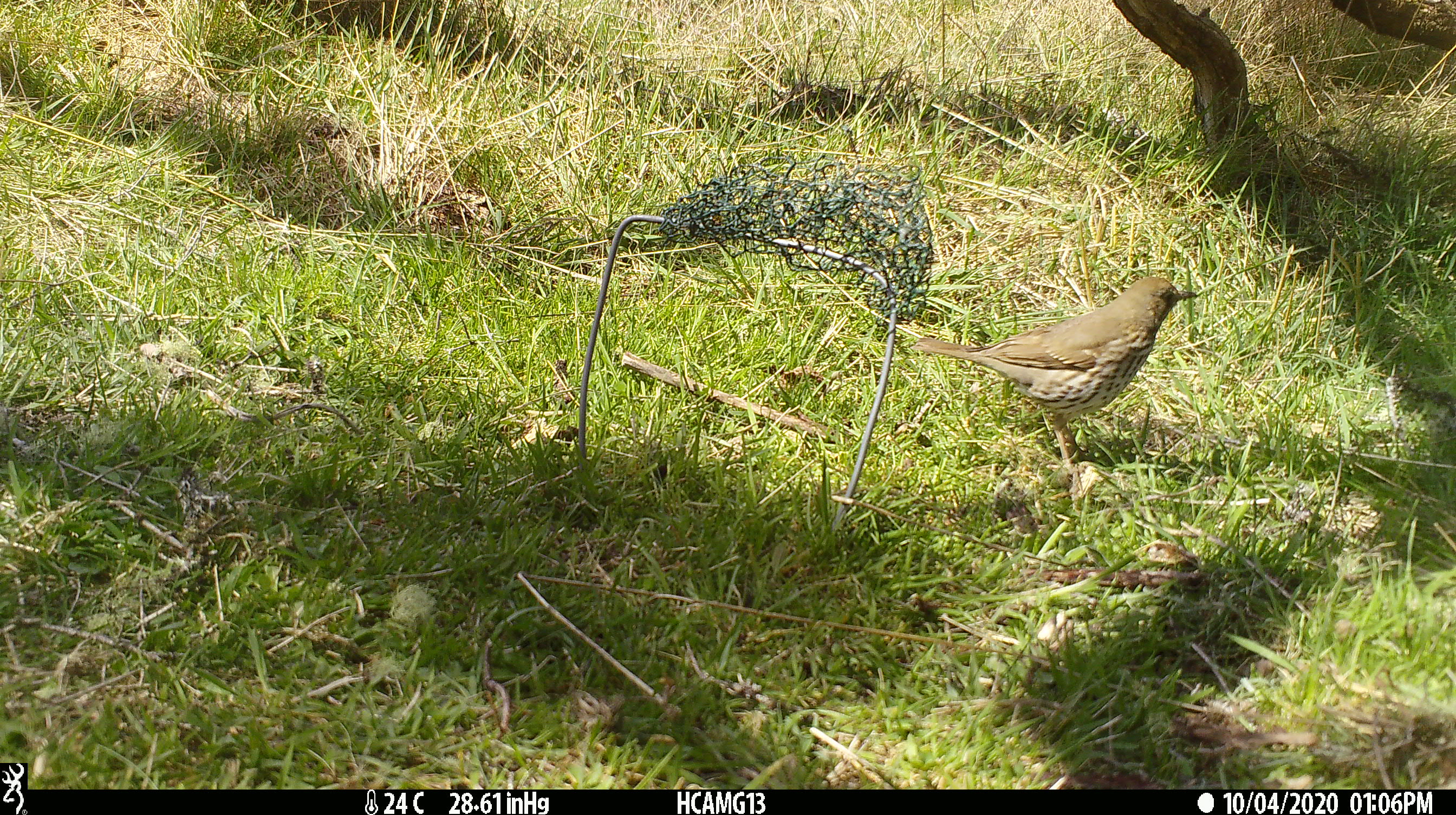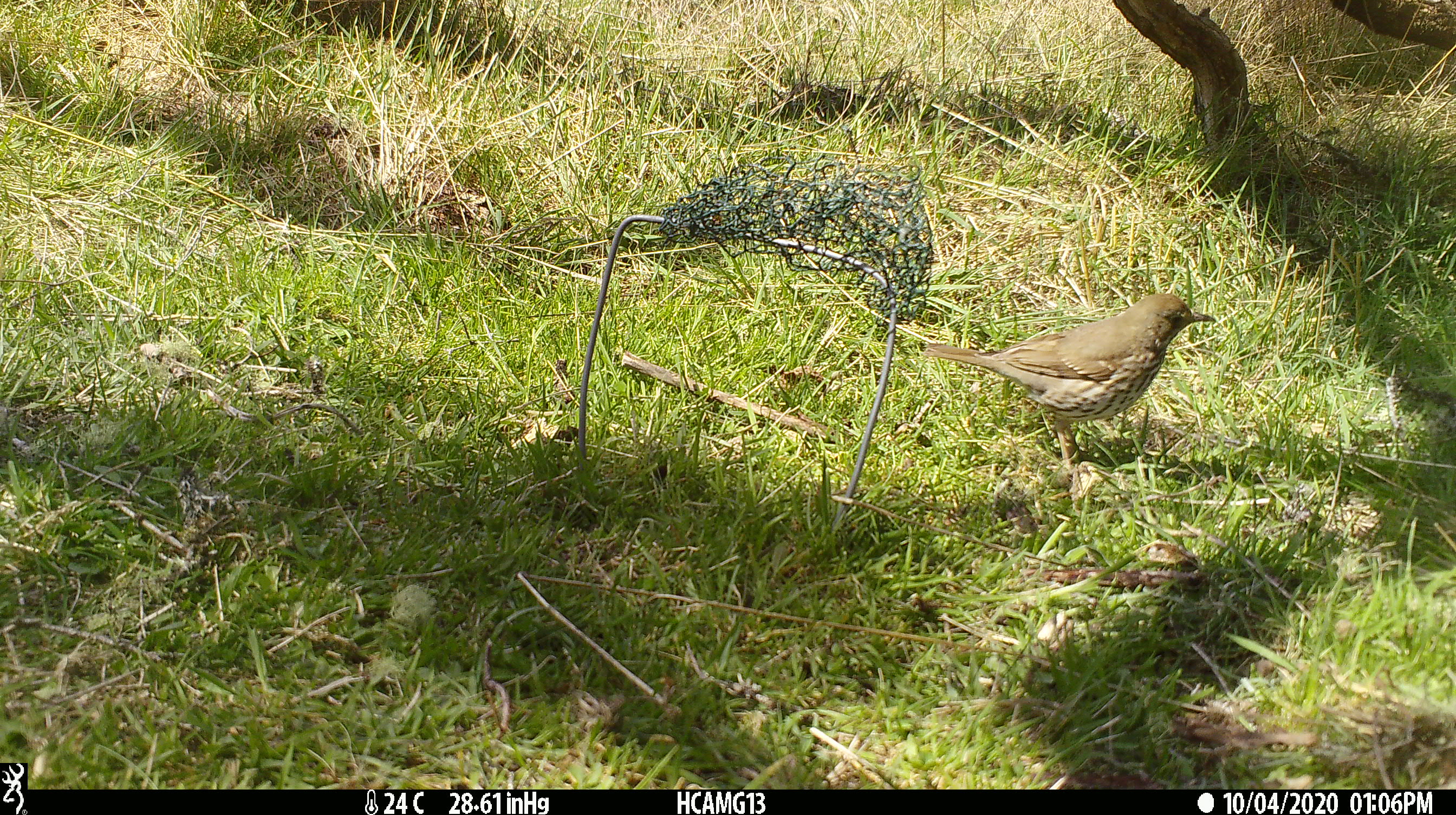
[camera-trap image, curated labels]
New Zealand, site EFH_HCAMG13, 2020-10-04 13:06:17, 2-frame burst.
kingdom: Animalia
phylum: Chordata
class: Aves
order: Passeriformes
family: Turdidae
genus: Turdus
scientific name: Turdus philomelos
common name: song thrush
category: thrush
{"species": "thrush (song thrush) (Turdus philomelos)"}